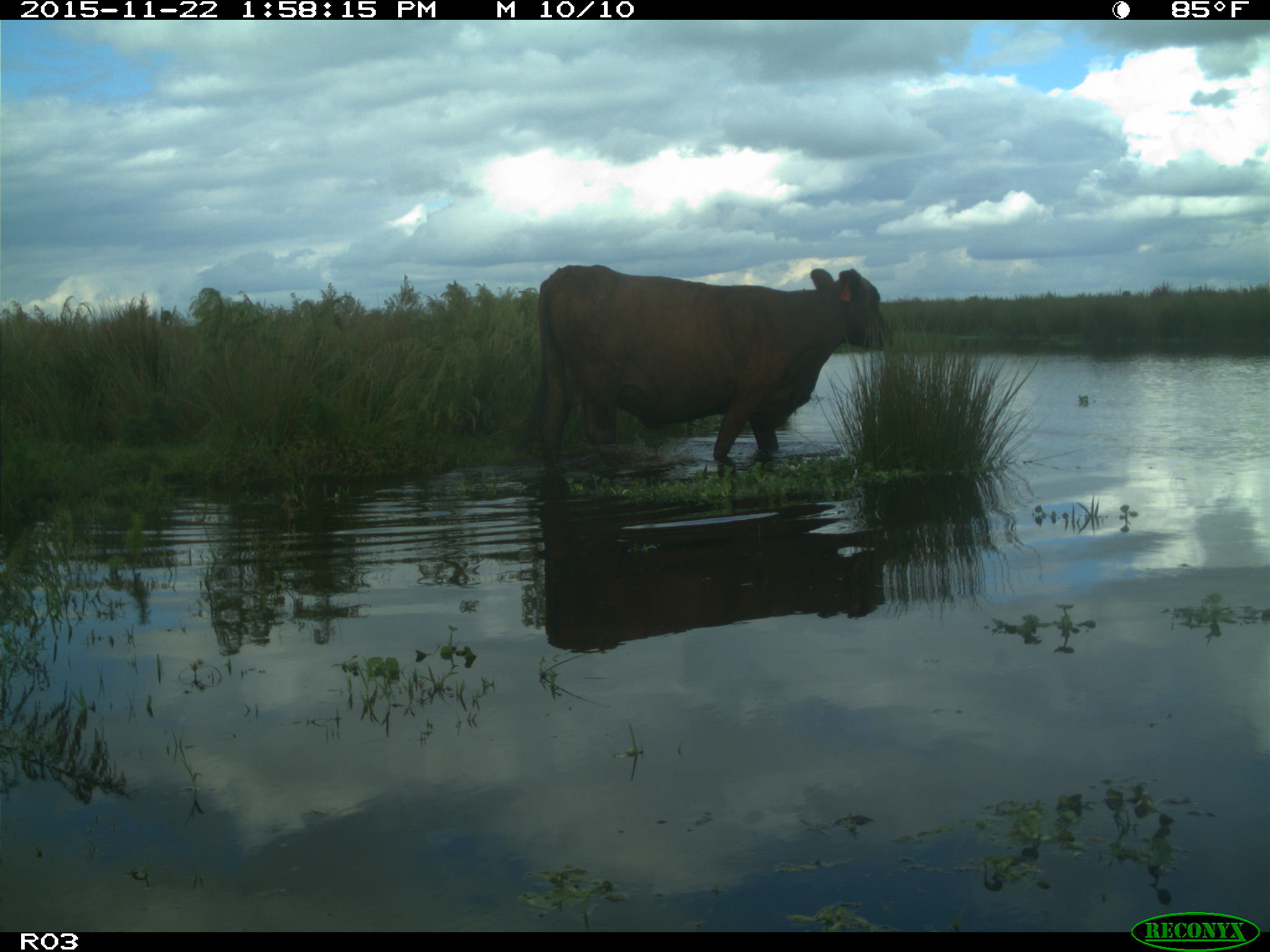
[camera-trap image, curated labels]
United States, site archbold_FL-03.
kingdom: Animalia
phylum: Chordata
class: Mammalia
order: Artiodactyla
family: Bovidae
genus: Bos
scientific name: Bos taurus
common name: domestic cow